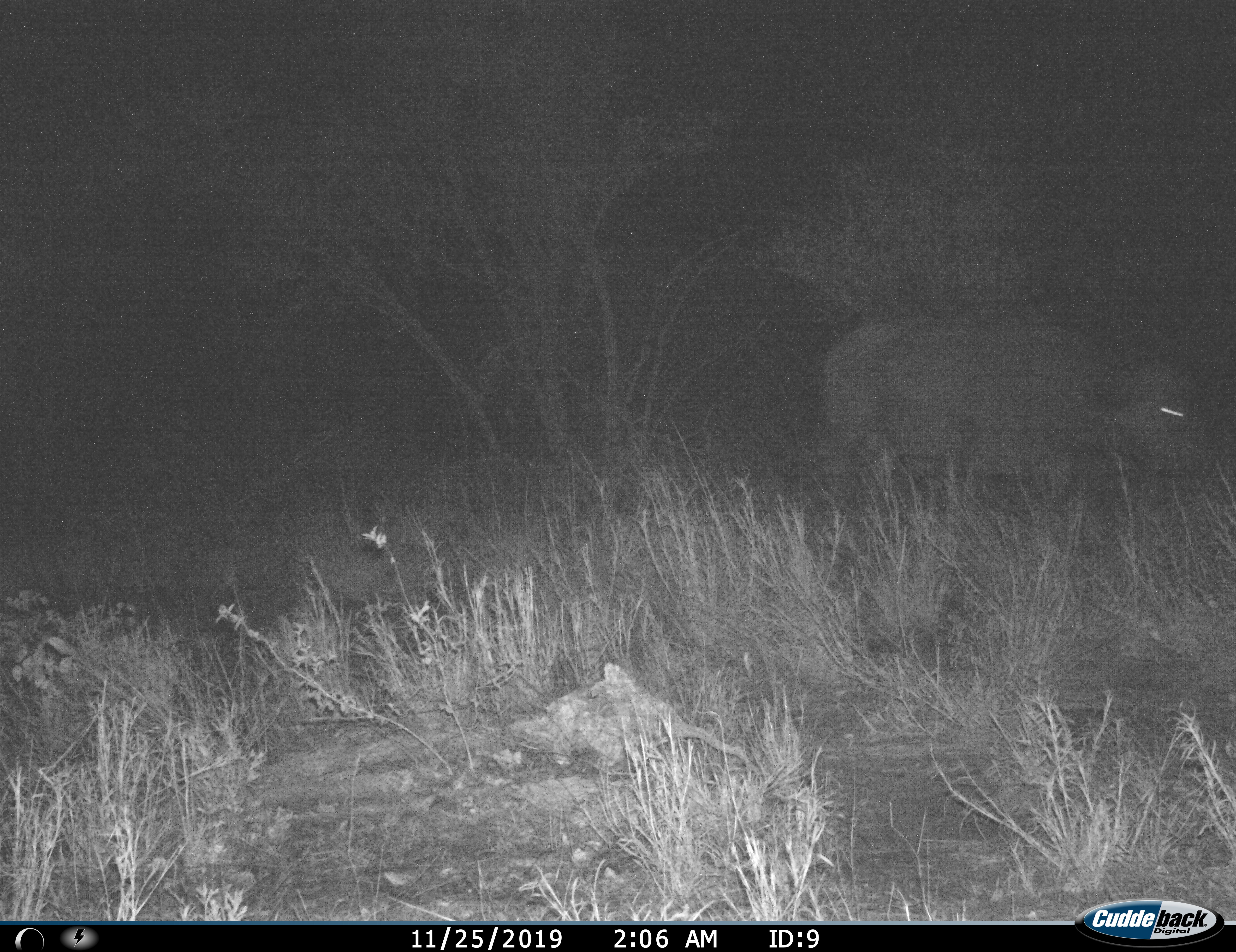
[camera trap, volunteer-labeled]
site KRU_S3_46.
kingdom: Animalia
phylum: Chordata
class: Mammalia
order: Artiodactyla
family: Bovidae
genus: Syncerus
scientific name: Syncerus caffer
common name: african buffalo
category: buffalo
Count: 1.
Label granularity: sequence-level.